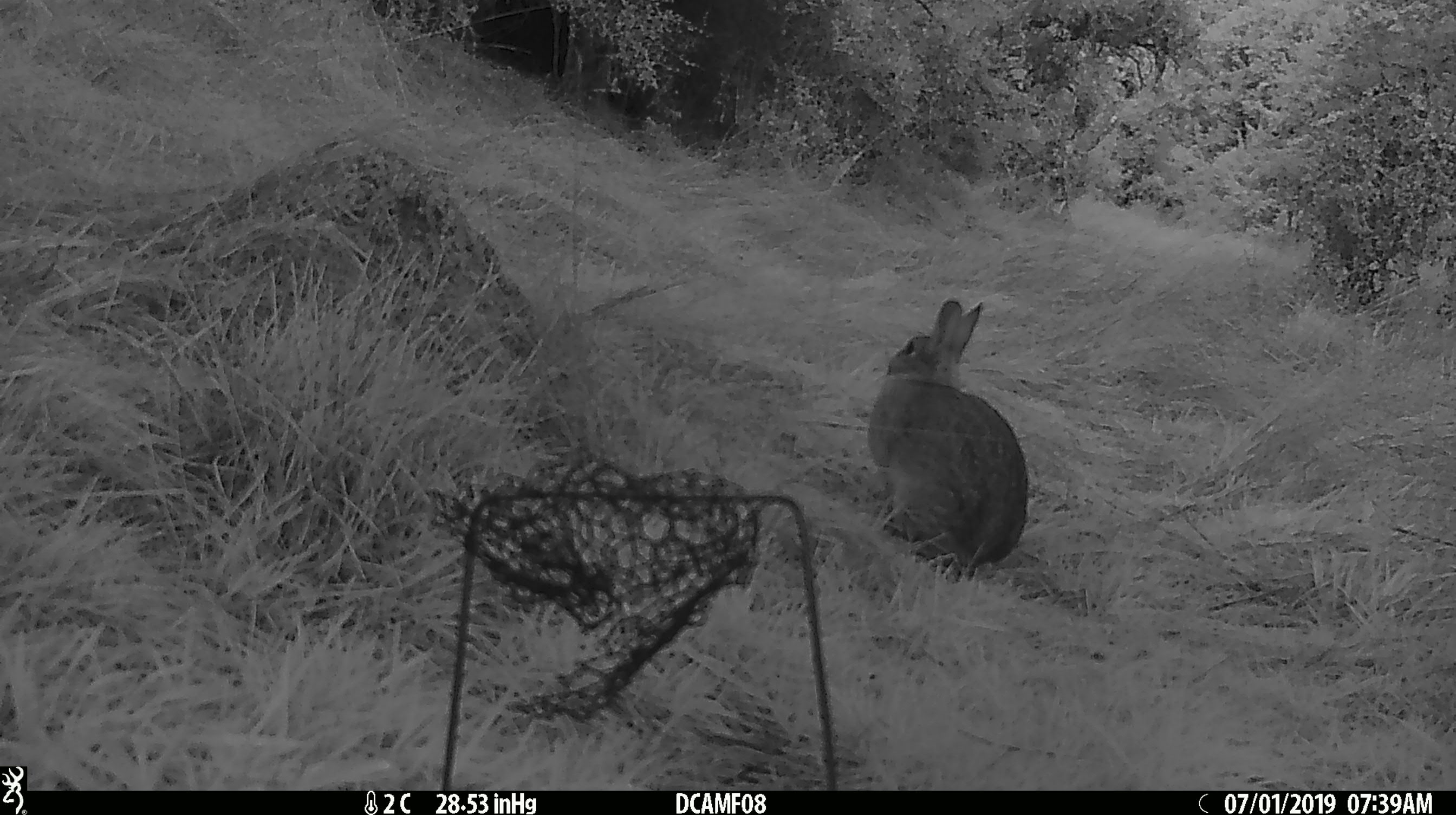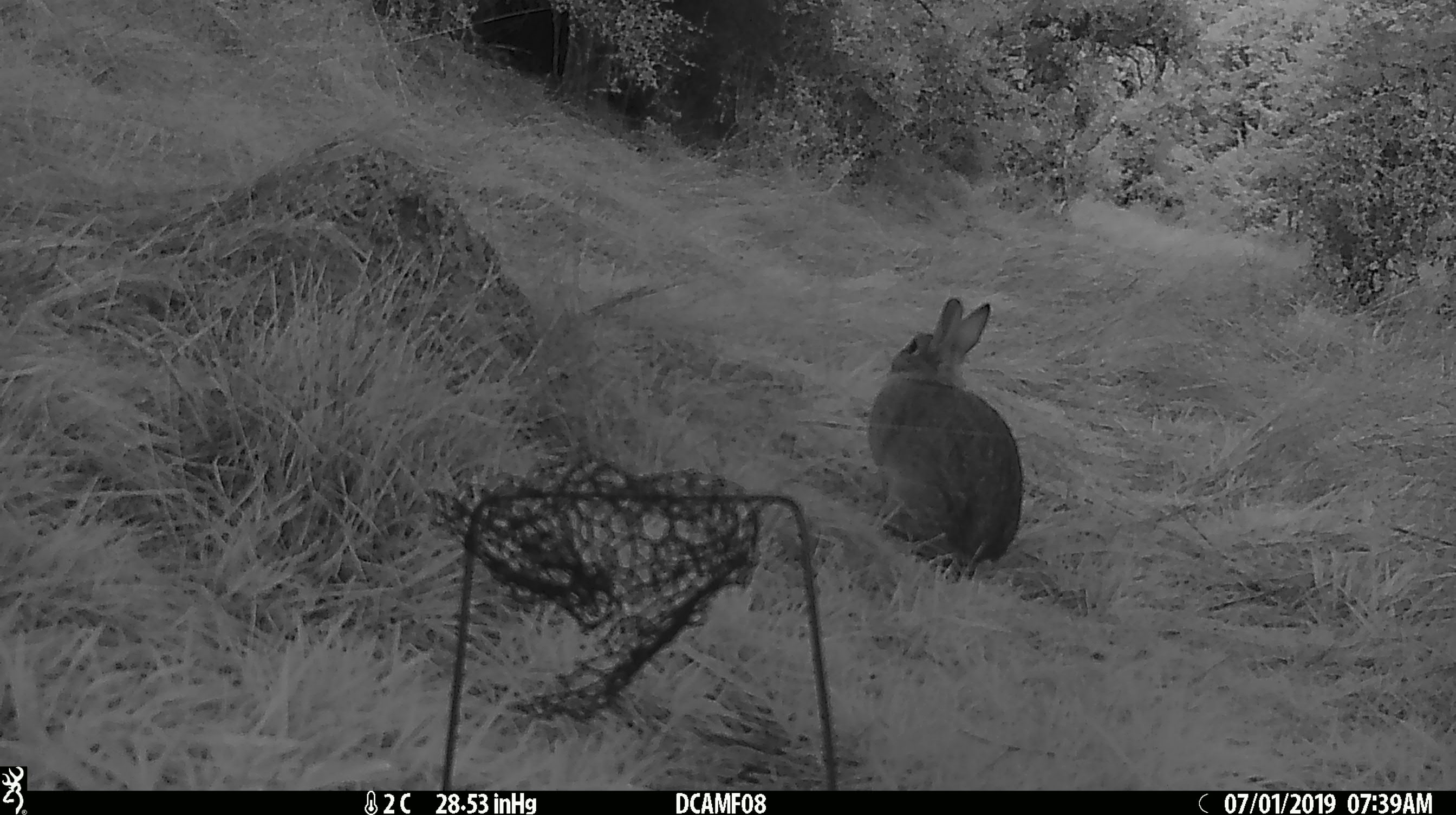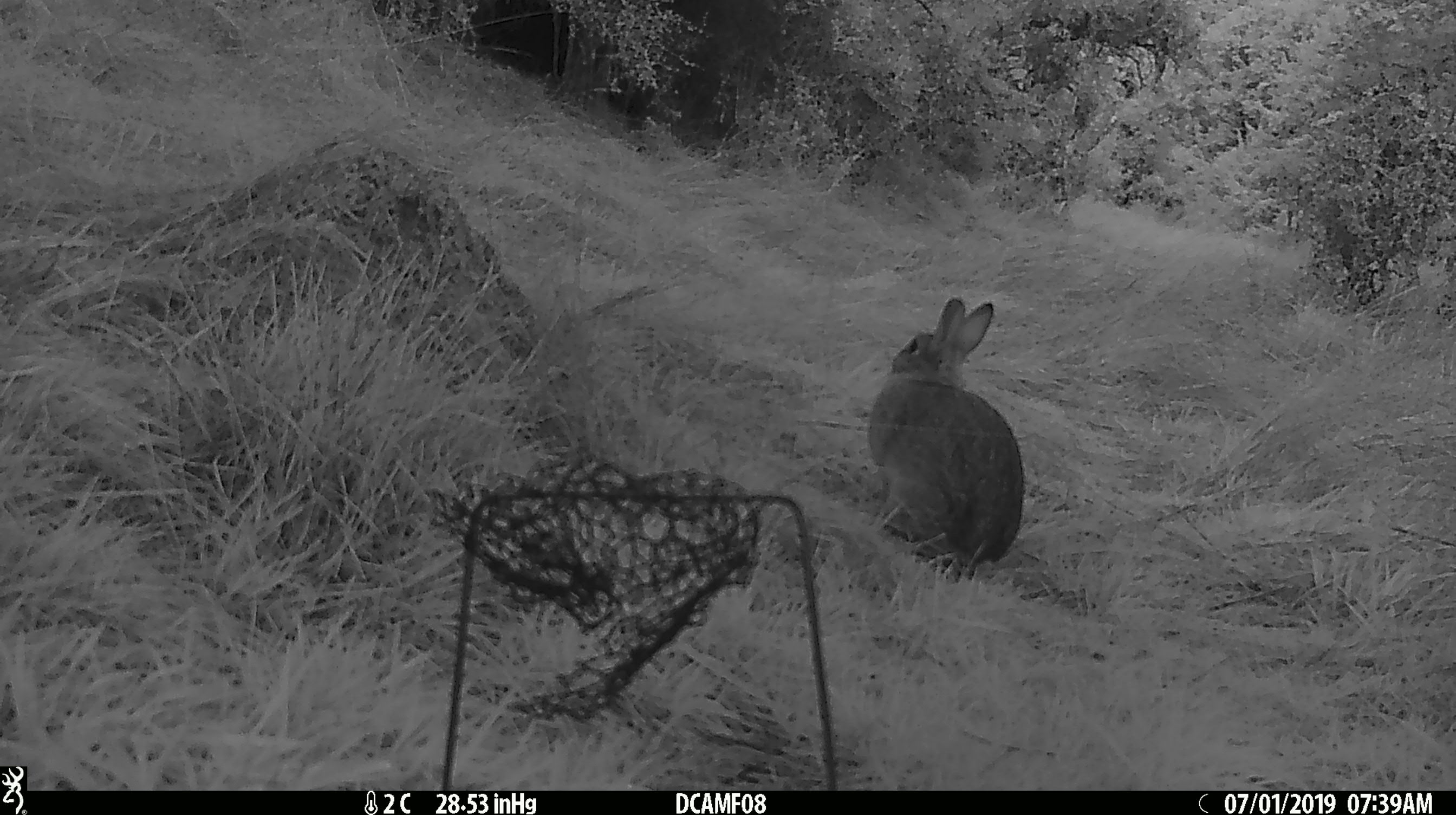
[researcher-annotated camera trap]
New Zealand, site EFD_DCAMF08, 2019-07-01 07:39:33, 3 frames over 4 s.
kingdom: Animalia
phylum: Chordata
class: Mammalia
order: Lagomorpha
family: Leporidae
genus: Oryctolagus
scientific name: Oryctolagus cuniculus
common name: european rabbit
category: rabbit